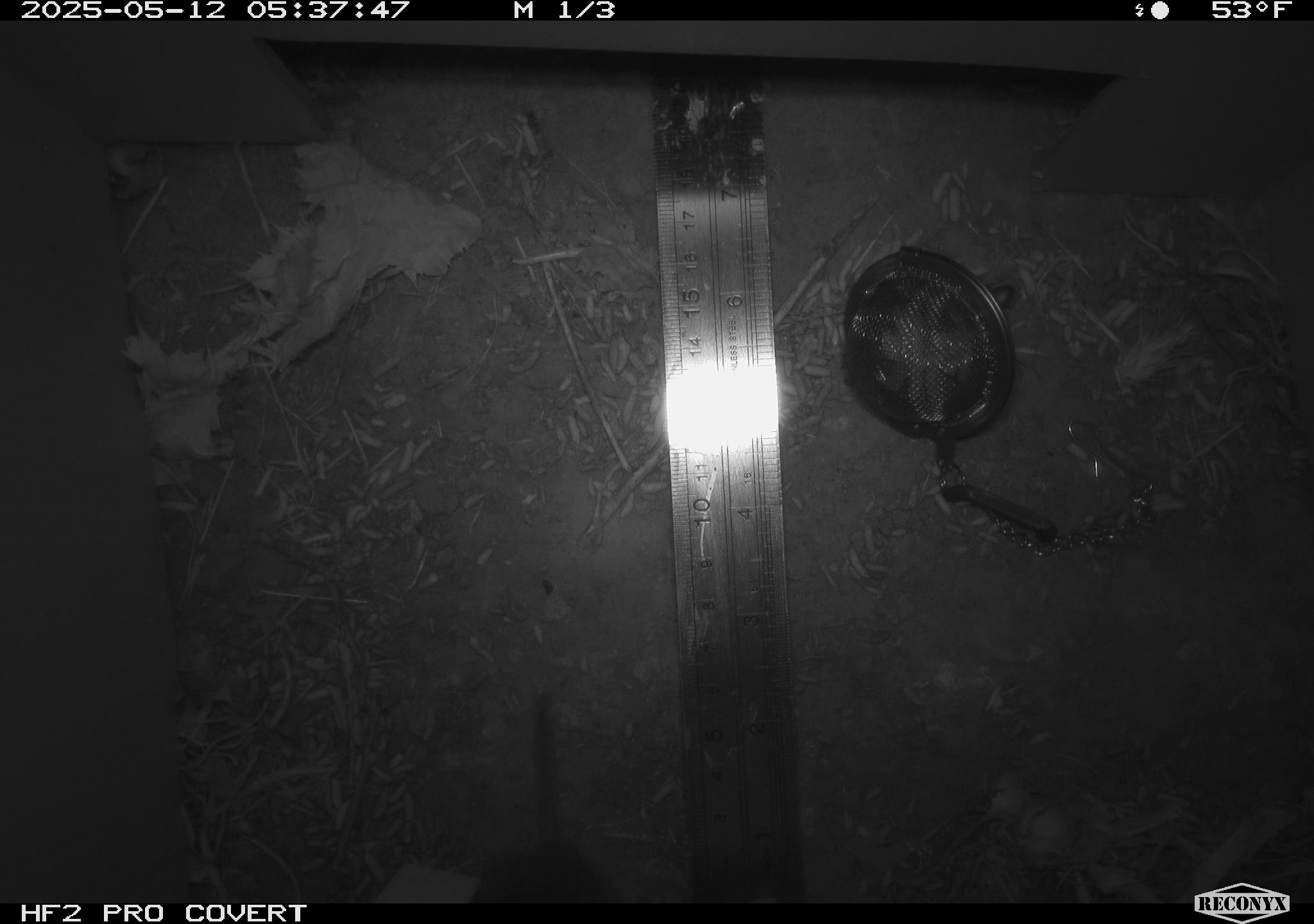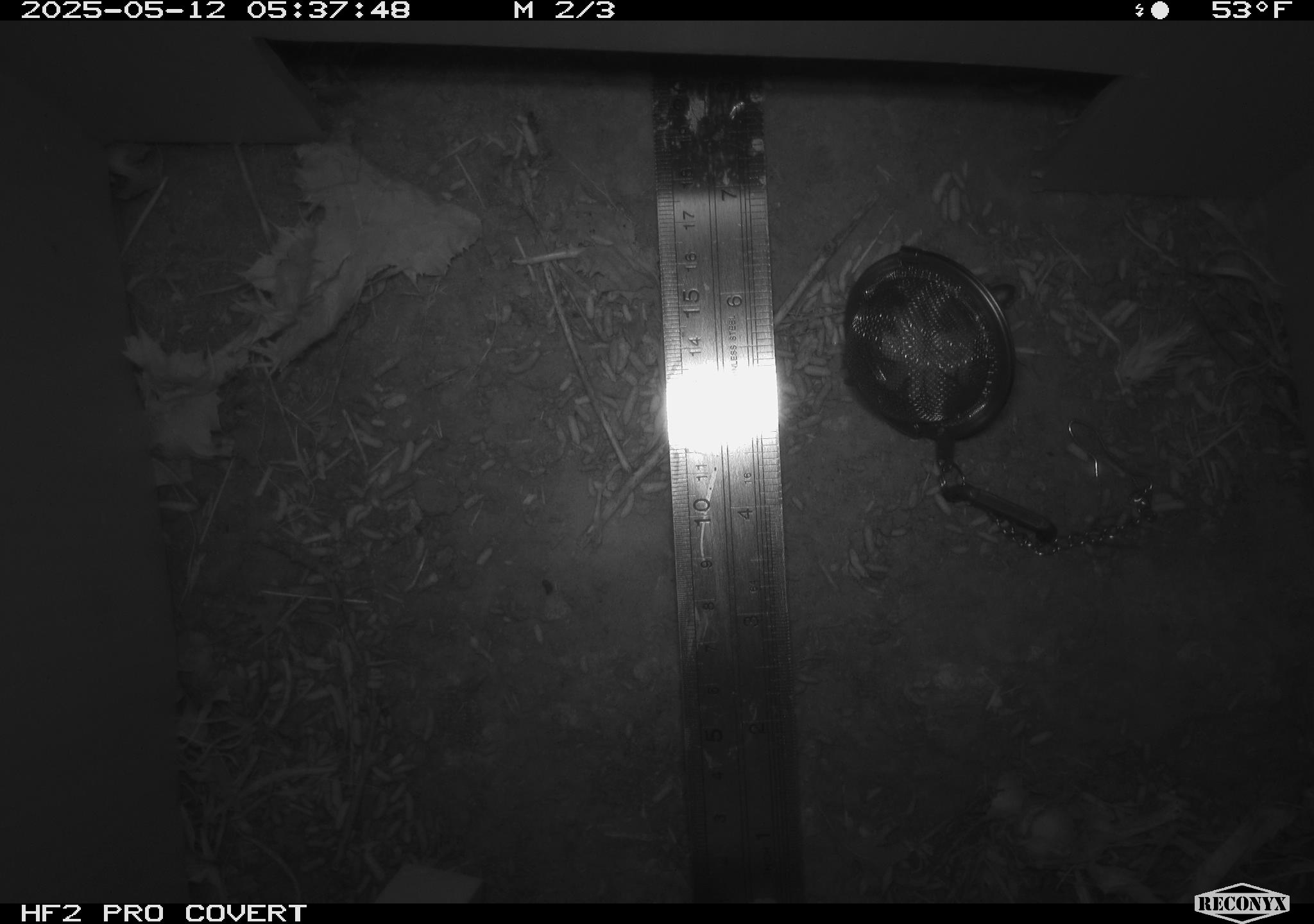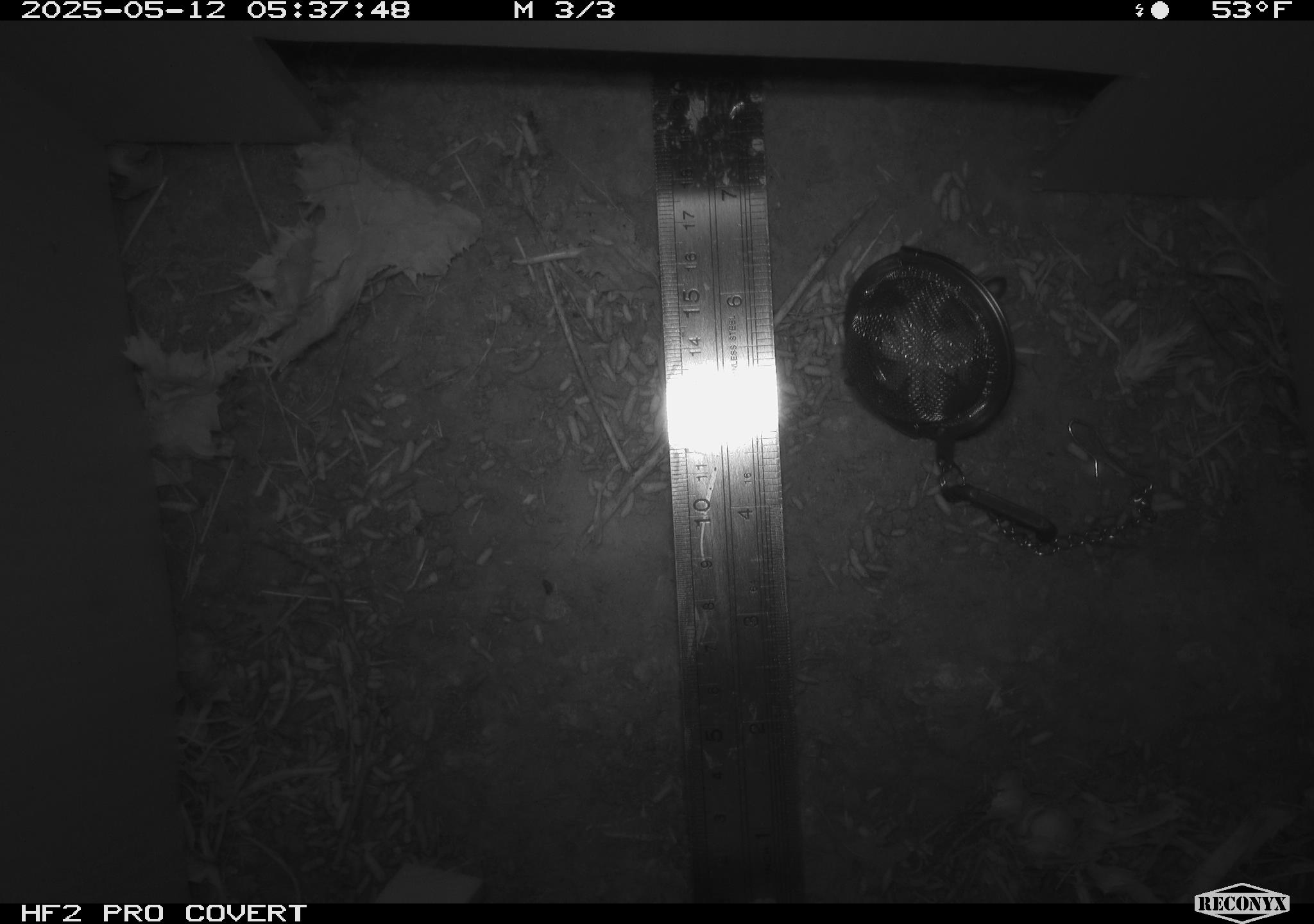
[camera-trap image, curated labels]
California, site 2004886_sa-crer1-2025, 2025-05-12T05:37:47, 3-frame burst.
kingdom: Animalia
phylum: Chordata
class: Mammalia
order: Rodentia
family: Cricetidae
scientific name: Arvicolinae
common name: voles, lemmings, and muskrats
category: arvicolinae subfamily